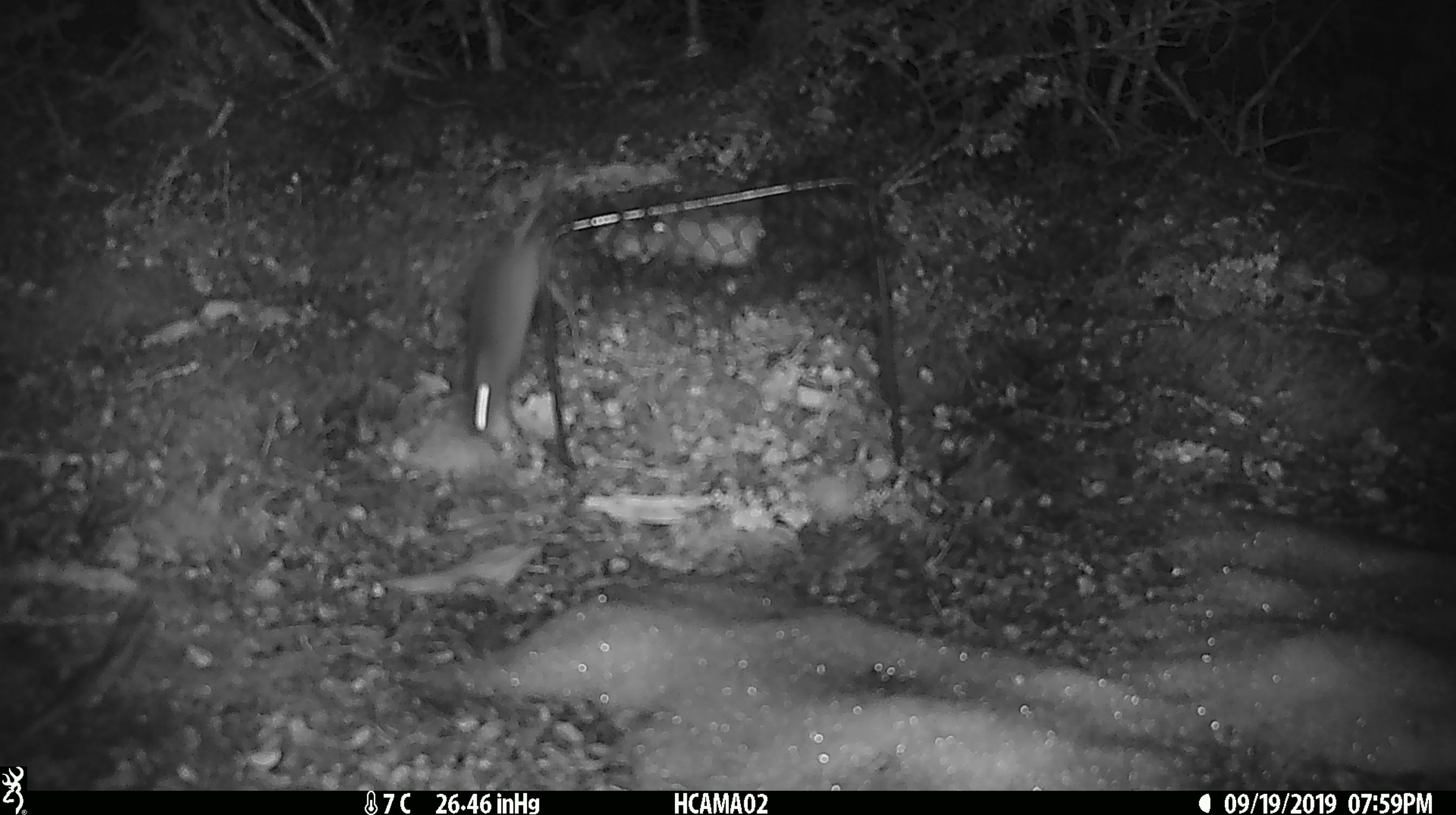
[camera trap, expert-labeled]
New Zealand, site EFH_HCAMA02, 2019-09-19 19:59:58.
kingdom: Animalia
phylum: Chordata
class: Mammalia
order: Rodentia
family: Muridae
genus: Mus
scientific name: Mus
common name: mouse